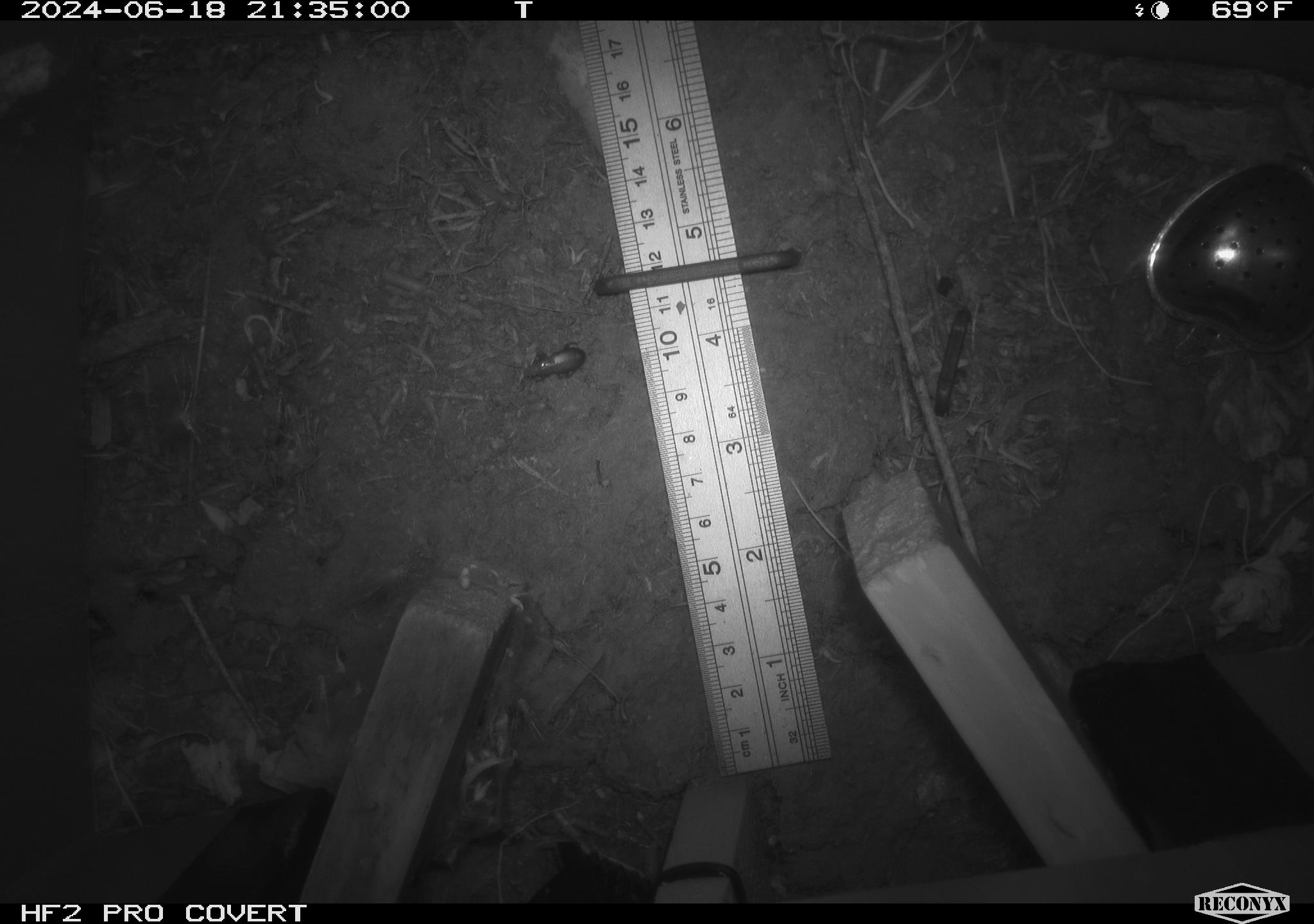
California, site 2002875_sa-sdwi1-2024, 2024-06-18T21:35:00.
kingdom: Animalia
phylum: Arthropoda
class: Insecta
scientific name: Insecta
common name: insect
Insect (Insecta).